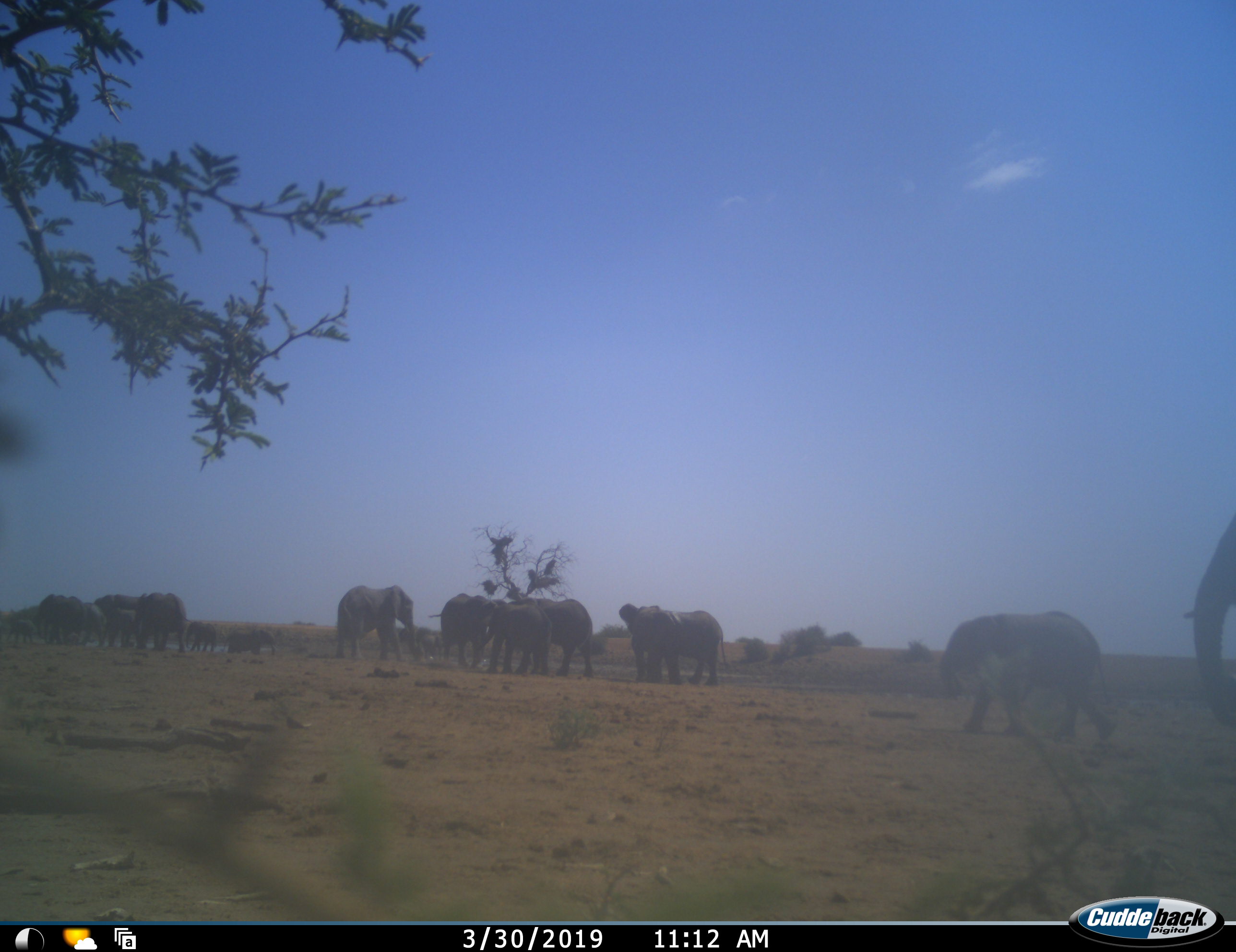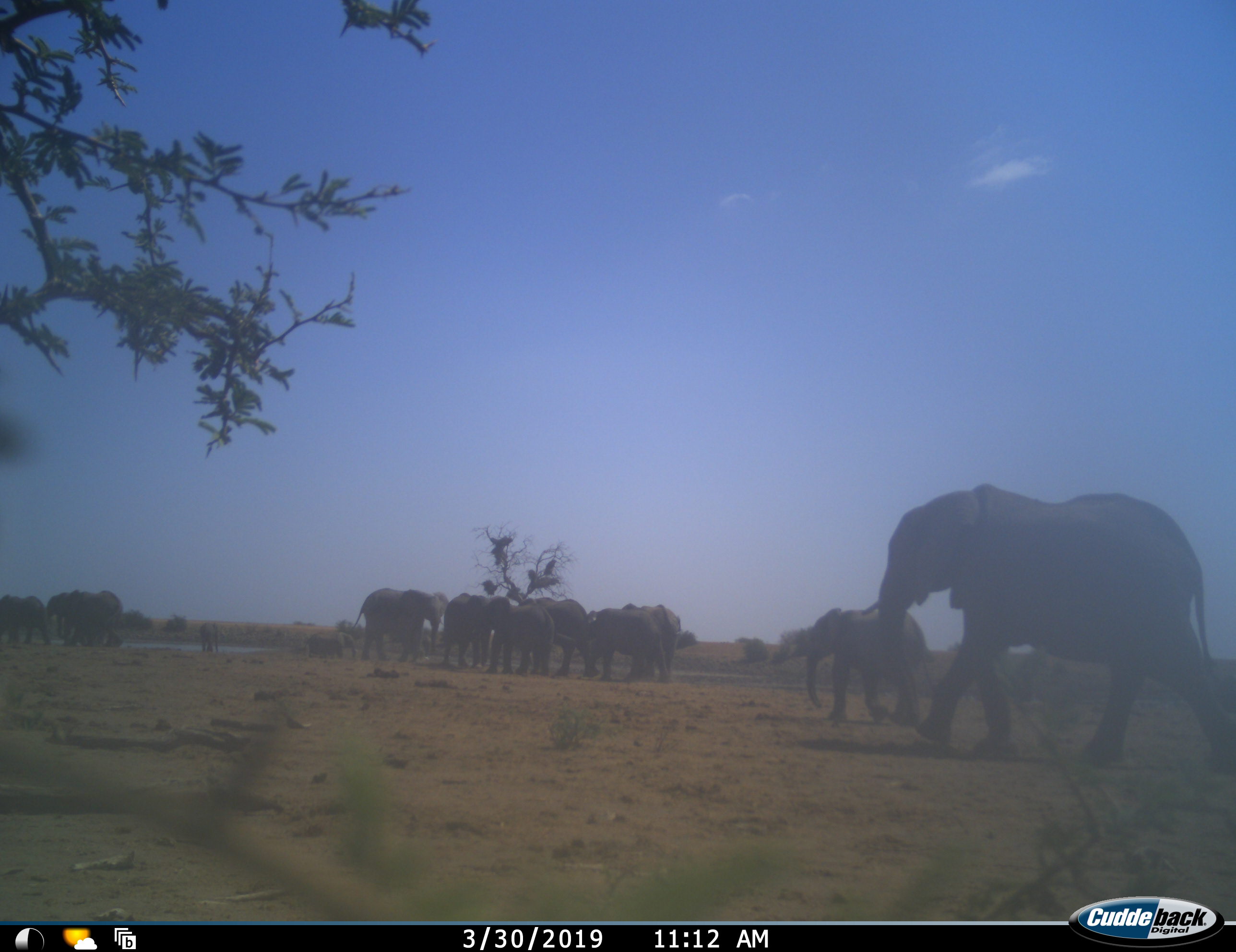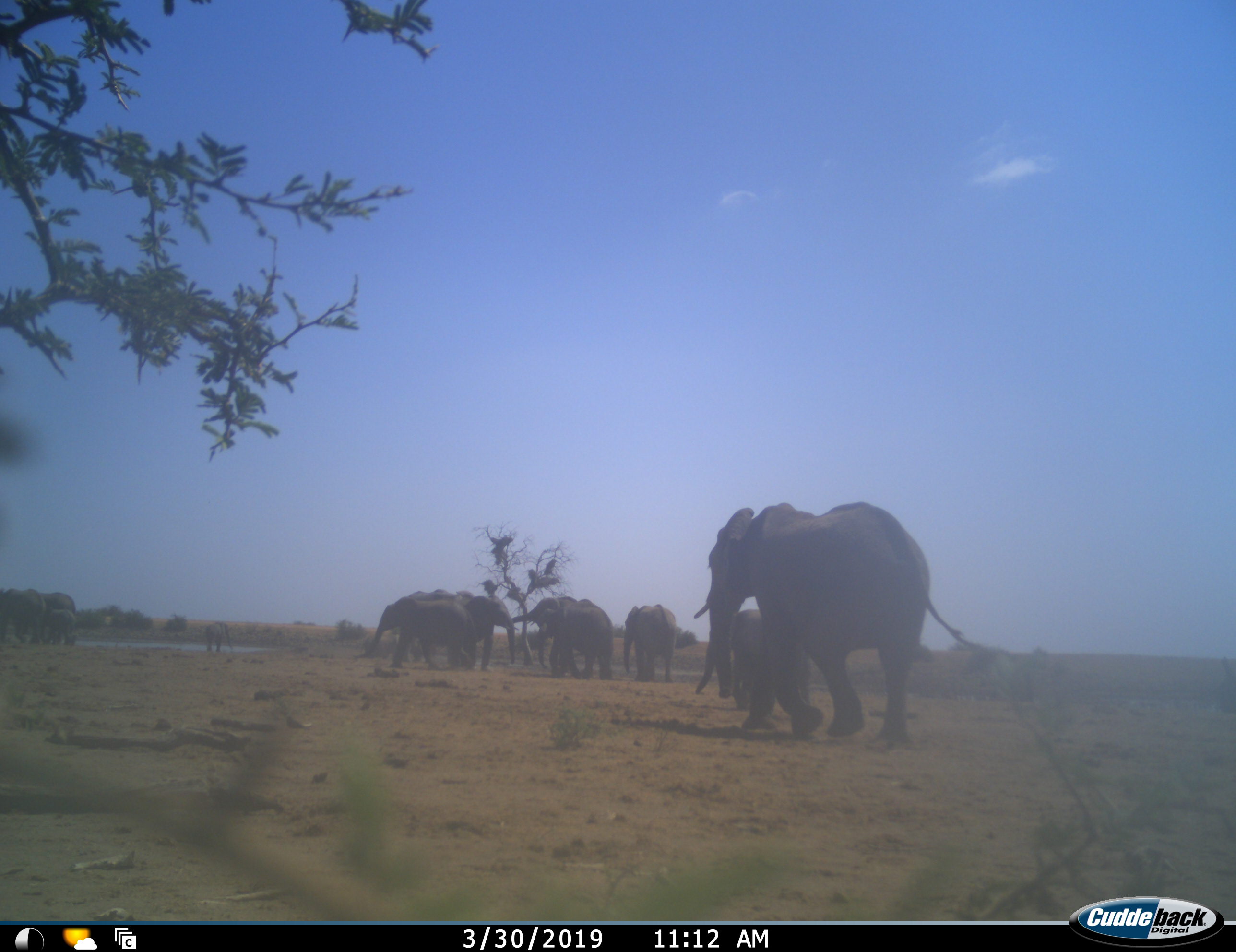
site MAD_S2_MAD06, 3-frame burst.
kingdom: Animalia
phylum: Chordata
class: Mammalia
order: Proboscidea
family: Elephantidae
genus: Loxodonta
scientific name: Loxodonta africana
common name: african bush elephant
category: elephant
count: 11-50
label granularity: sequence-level